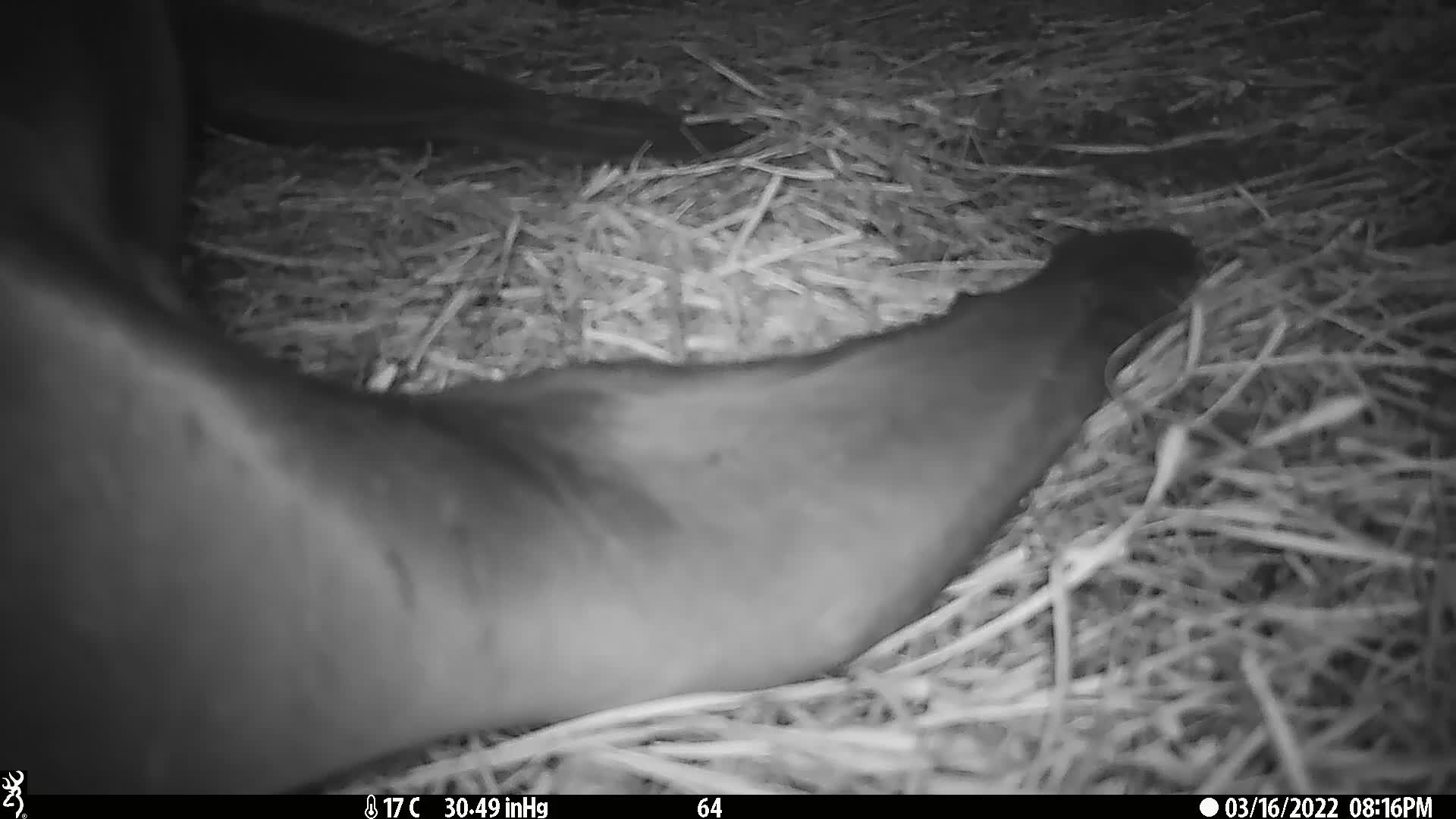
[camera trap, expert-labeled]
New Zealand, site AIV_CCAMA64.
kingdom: Animalia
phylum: Chordata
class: Mammalia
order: Carnivora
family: Otariidae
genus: Phocarctos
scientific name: Phocarctos hookeri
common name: new zealand sea lion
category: sealion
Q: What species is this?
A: Sealion (new zealand sea lion) (Phocarctos hookeri).